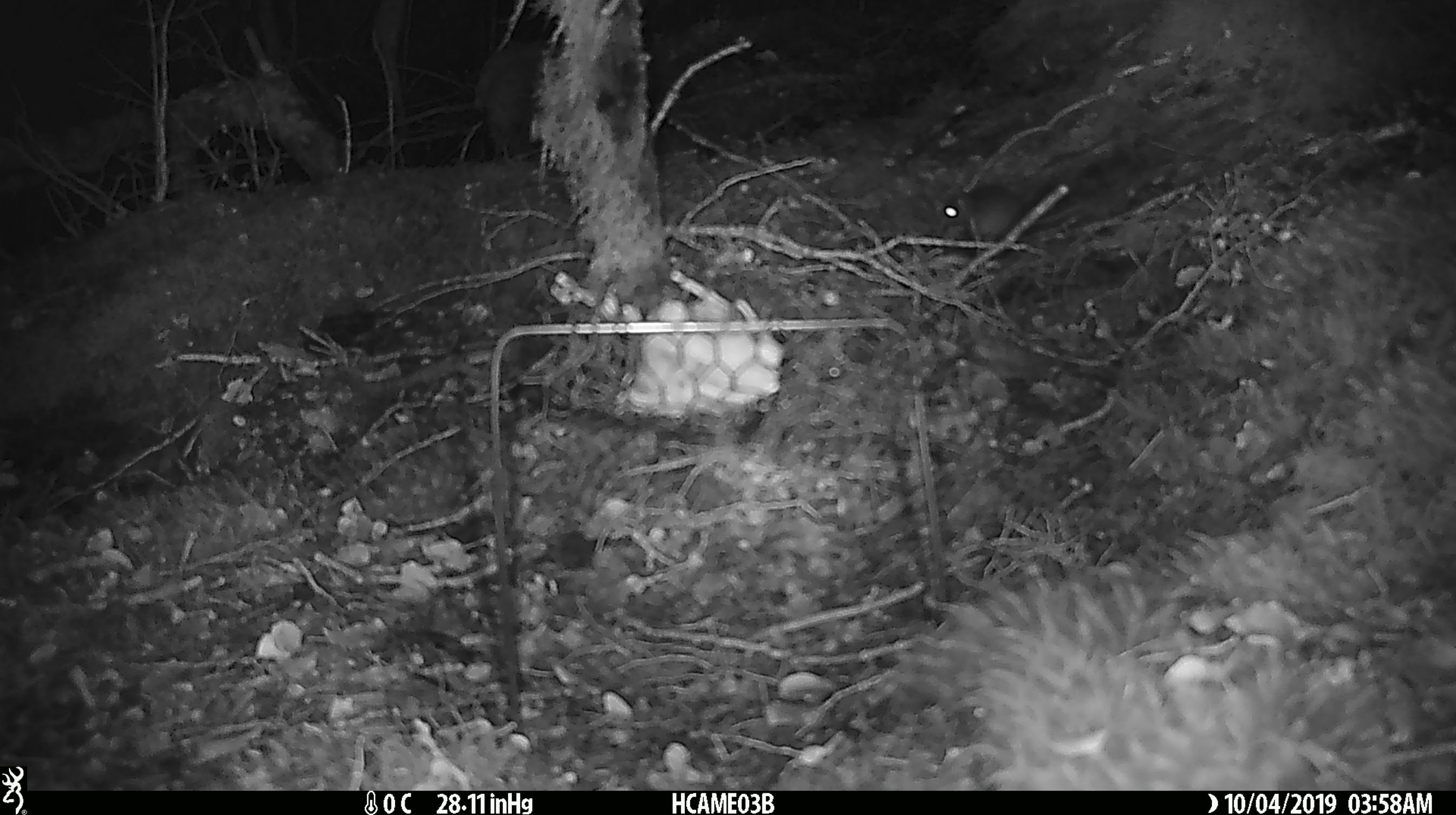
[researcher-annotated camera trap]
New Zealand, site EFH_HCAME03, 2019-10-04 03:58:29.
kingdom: Animalia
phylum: Chordata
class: Mammalia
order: Rodentia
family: Muridae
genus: Mus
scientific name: Mus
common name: mouse